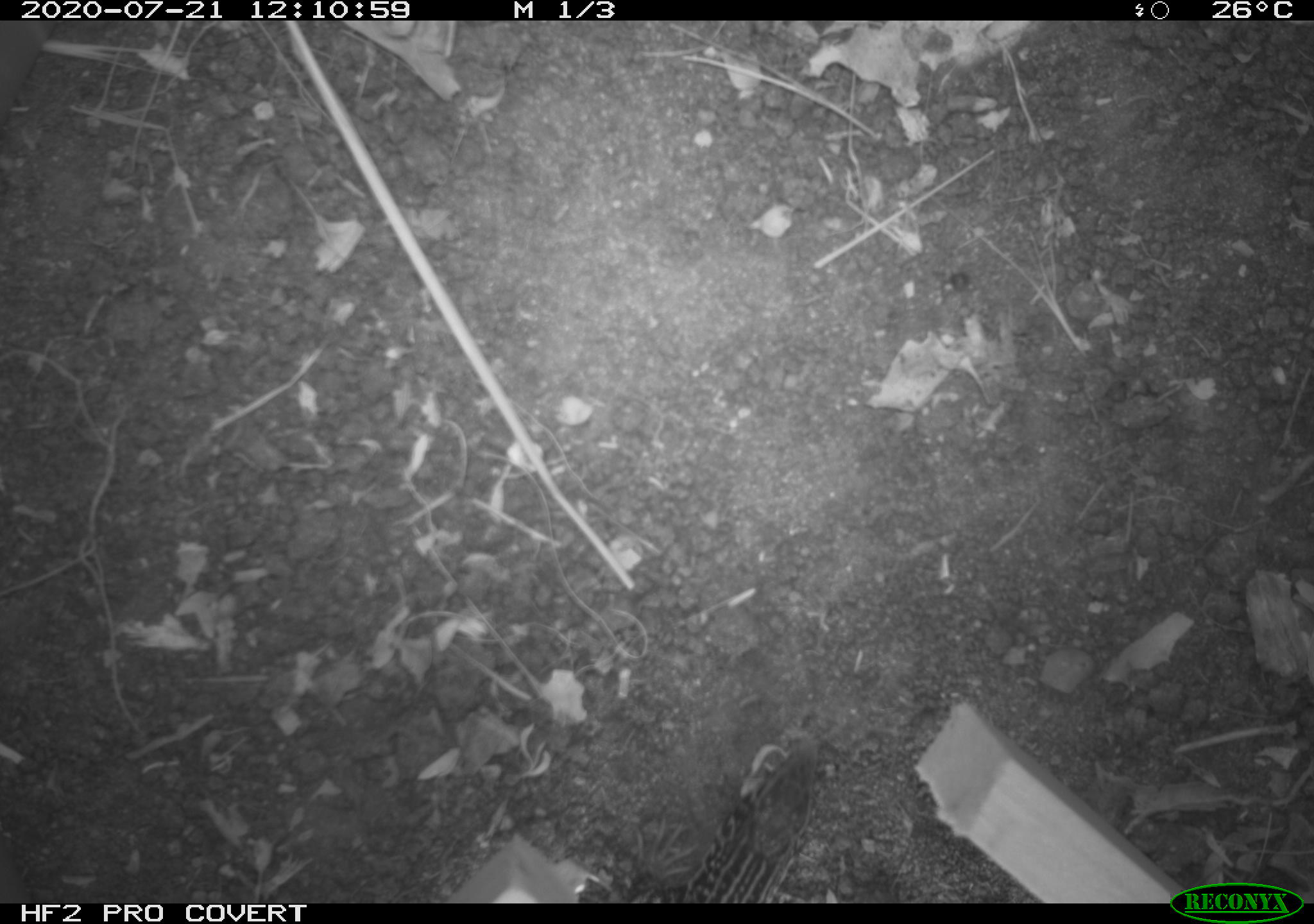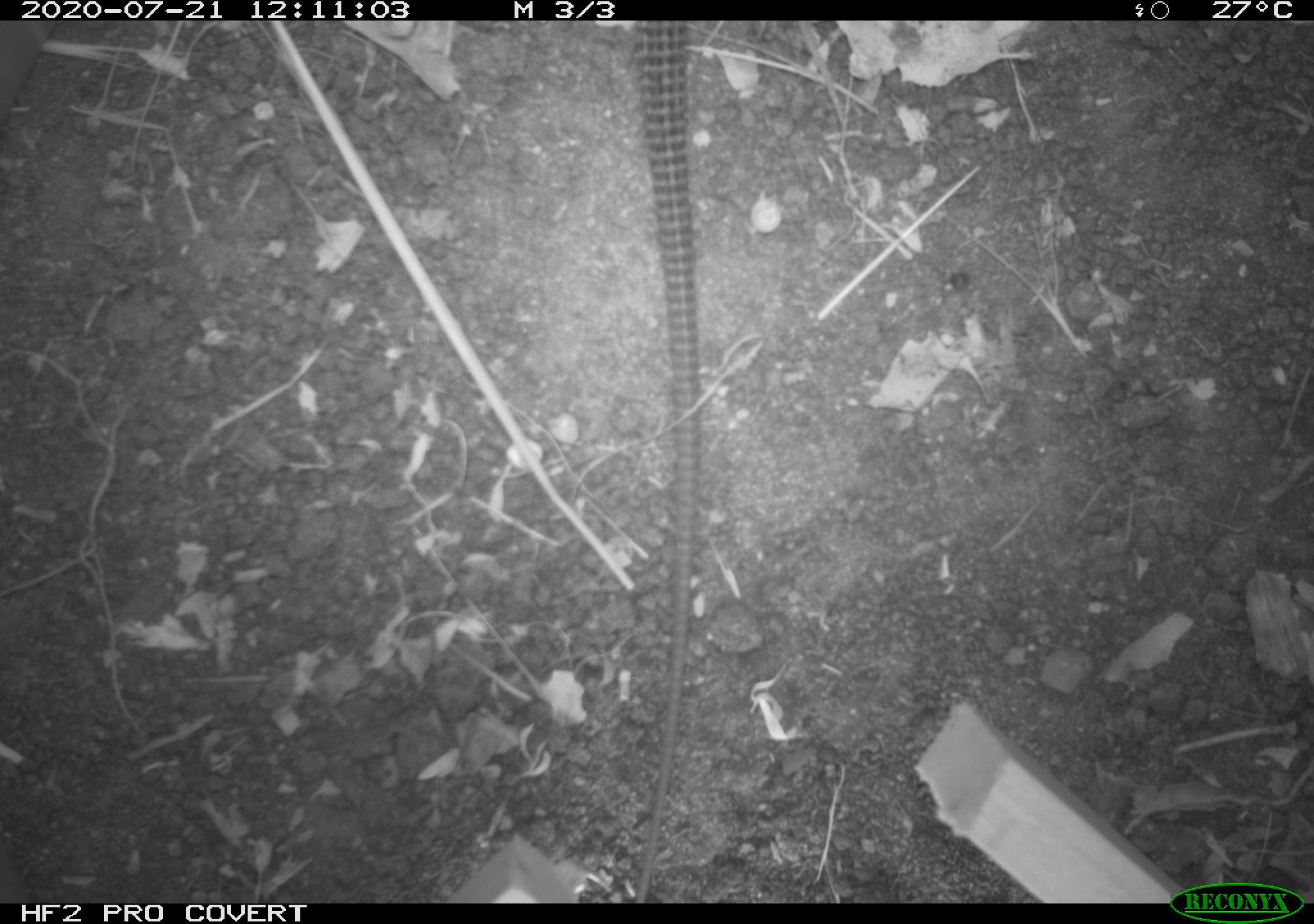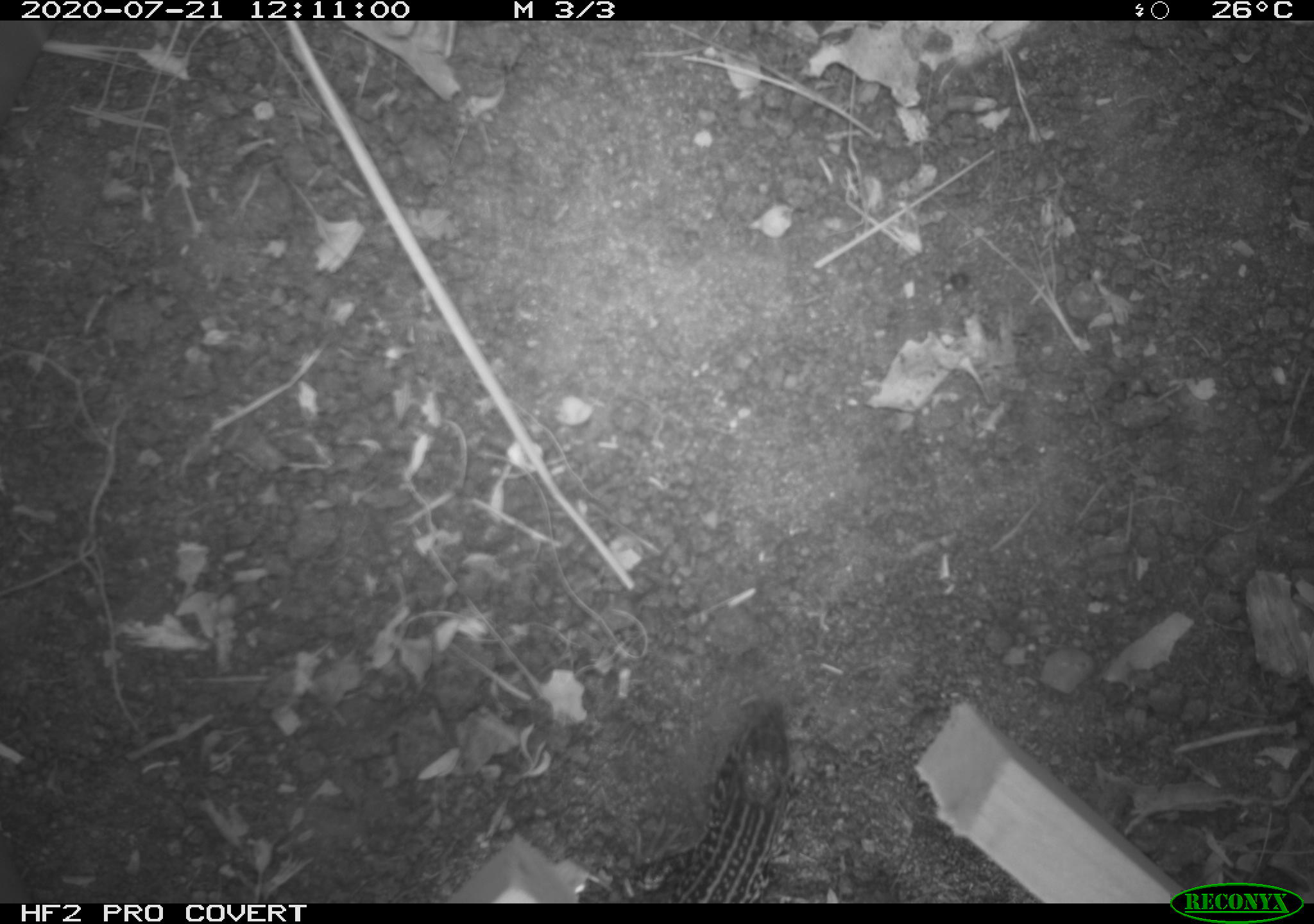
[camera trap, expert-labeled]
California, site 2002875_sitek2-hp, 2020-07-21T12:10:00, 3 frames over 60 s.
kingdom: Animalia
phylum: Chordata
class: Reptilia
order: Squamata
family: Teiidae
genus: Aspidoscelis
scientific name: Aspidoscelis tigris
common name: western whiptail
Western whiptail (Aspidoscelis tigris).